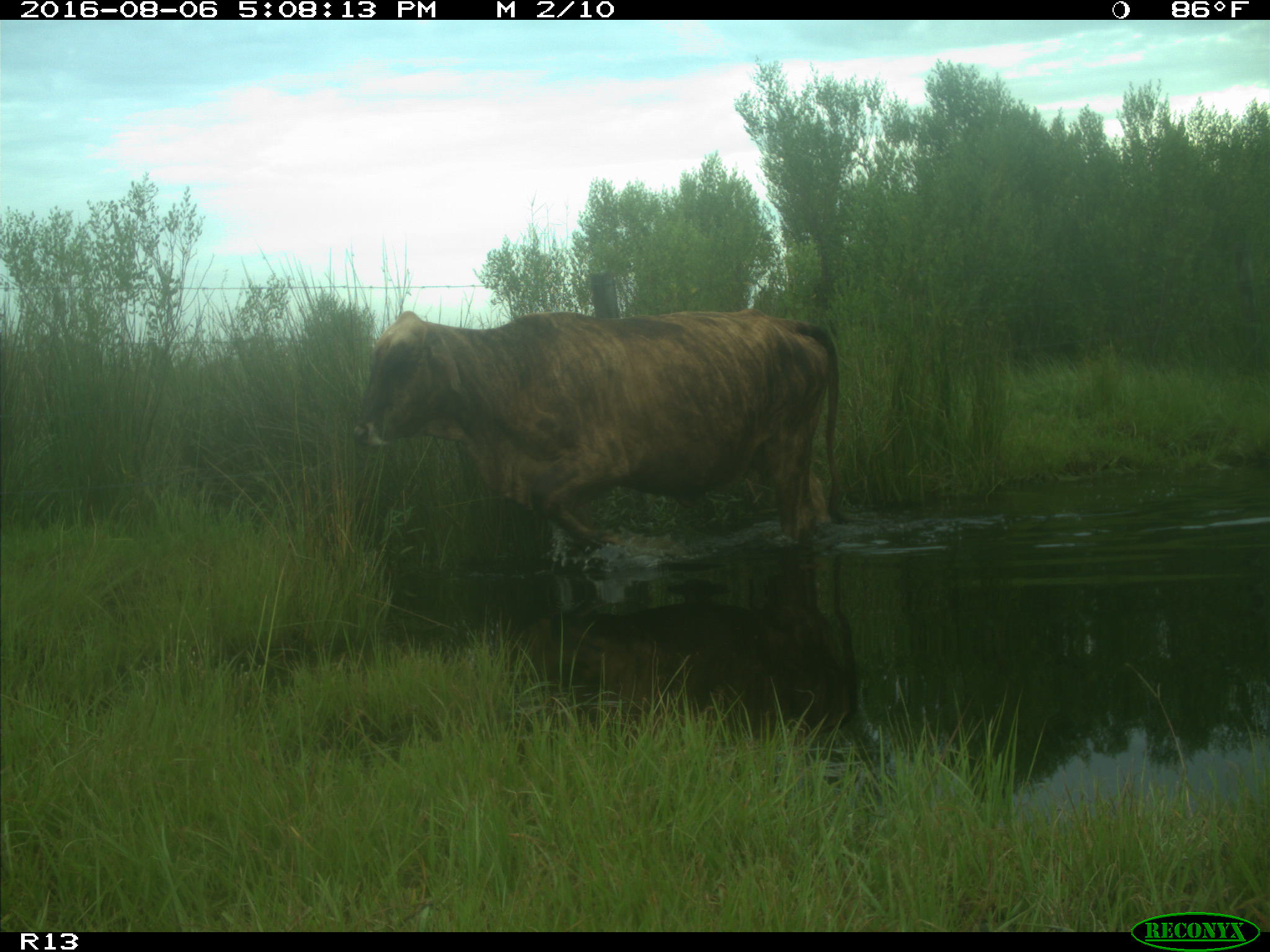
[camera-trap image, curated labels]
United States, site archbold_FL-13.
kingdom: Animalia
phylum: Chordata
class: Mammalia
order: Artiodactyla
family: Bovidae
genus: Bos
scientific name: Bos taurus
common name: domestic cow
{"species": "Bos taurus (domestic cow)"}